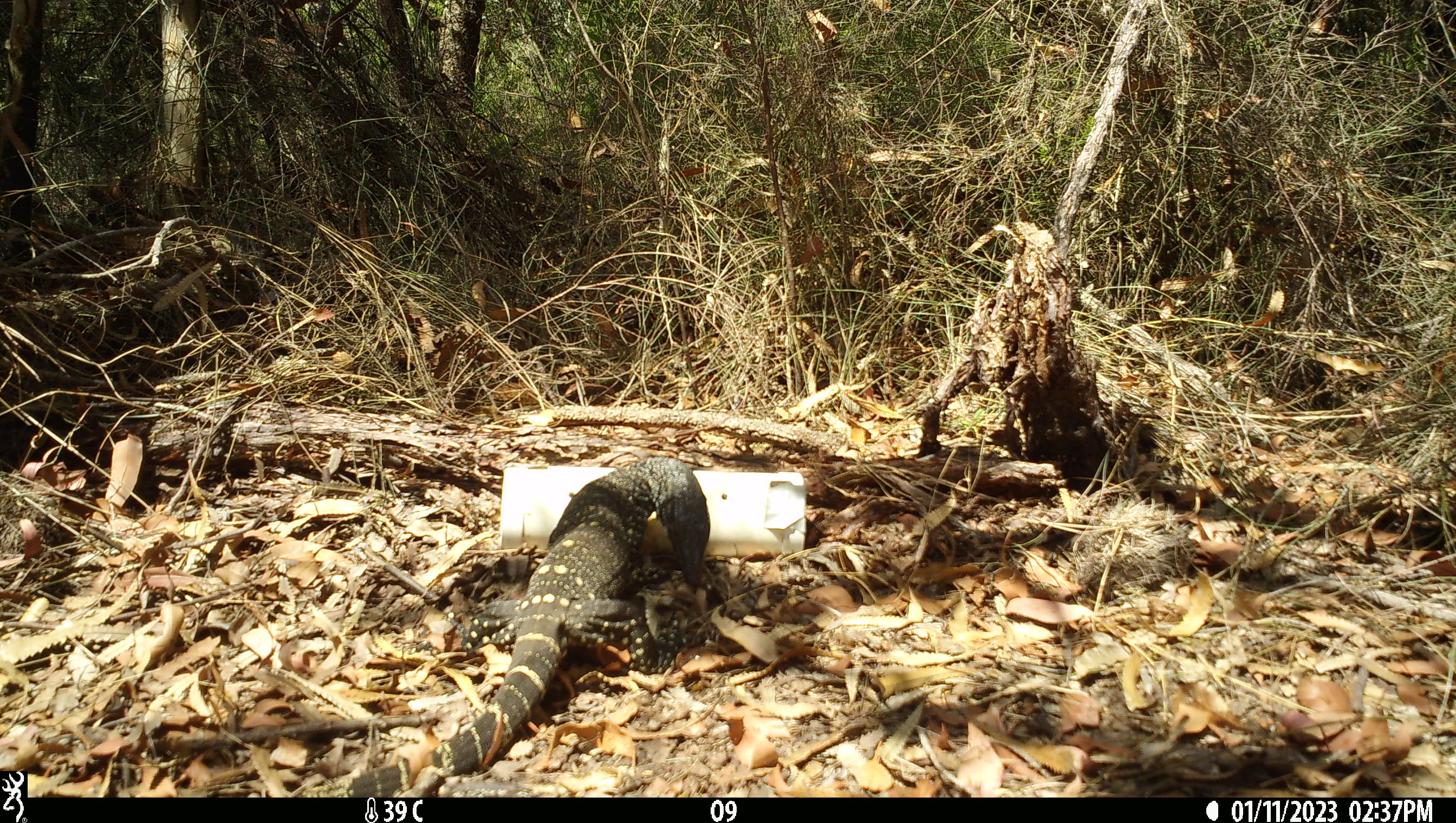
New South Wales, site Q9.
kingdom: Animalia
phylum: Chordata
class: Reptilia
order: Squamata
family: Varanidae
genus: Varanus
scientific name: Varanus varius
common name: lace monitor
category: goanna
Goanna (lace monitor) (Varanus varius).